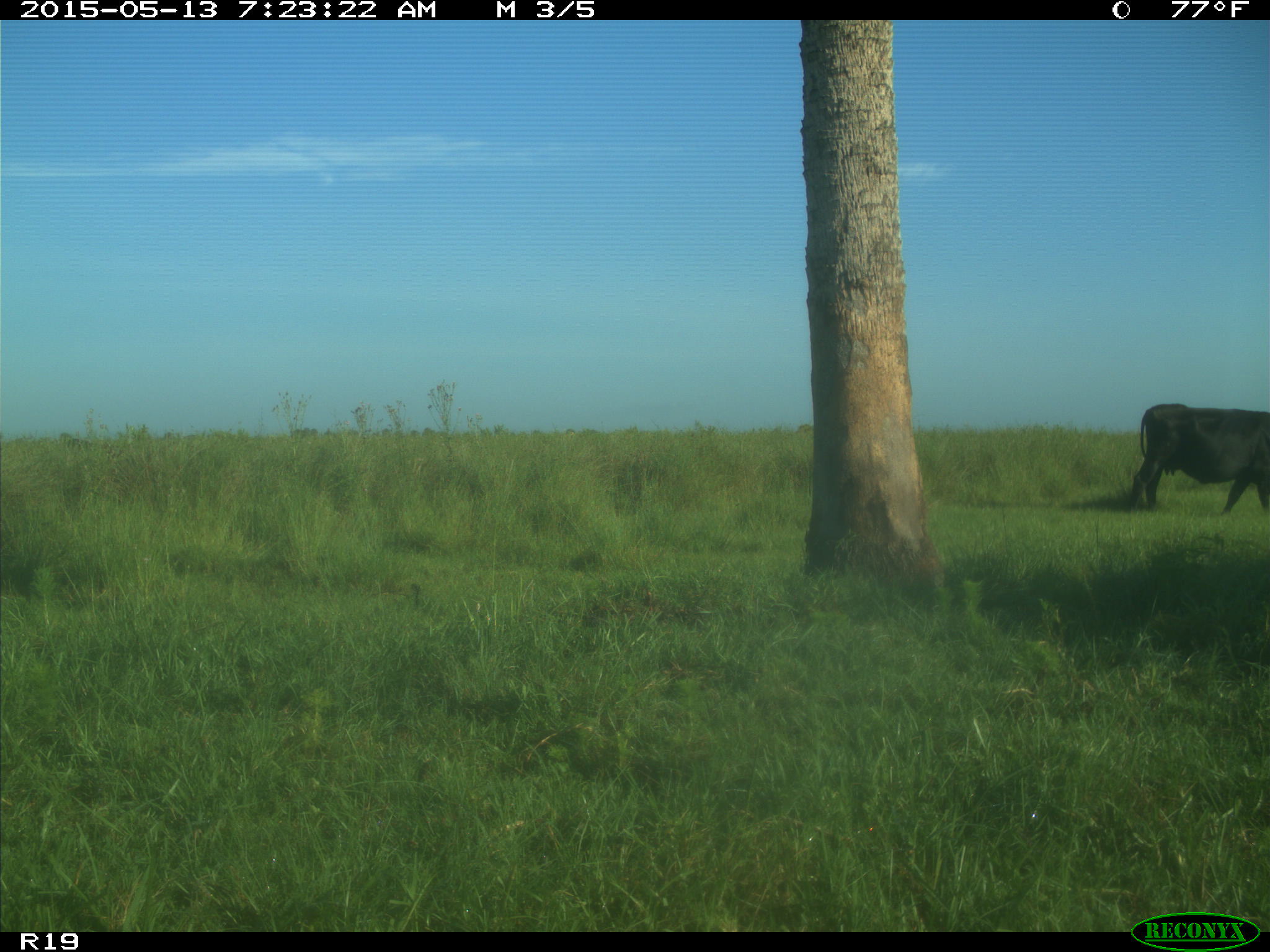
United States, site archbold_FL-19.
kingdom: Animalia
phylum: Chordata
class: Mammalia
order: Artiodactyla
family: Bovidae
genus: Bos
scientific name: Bos taurus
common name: domestic cow